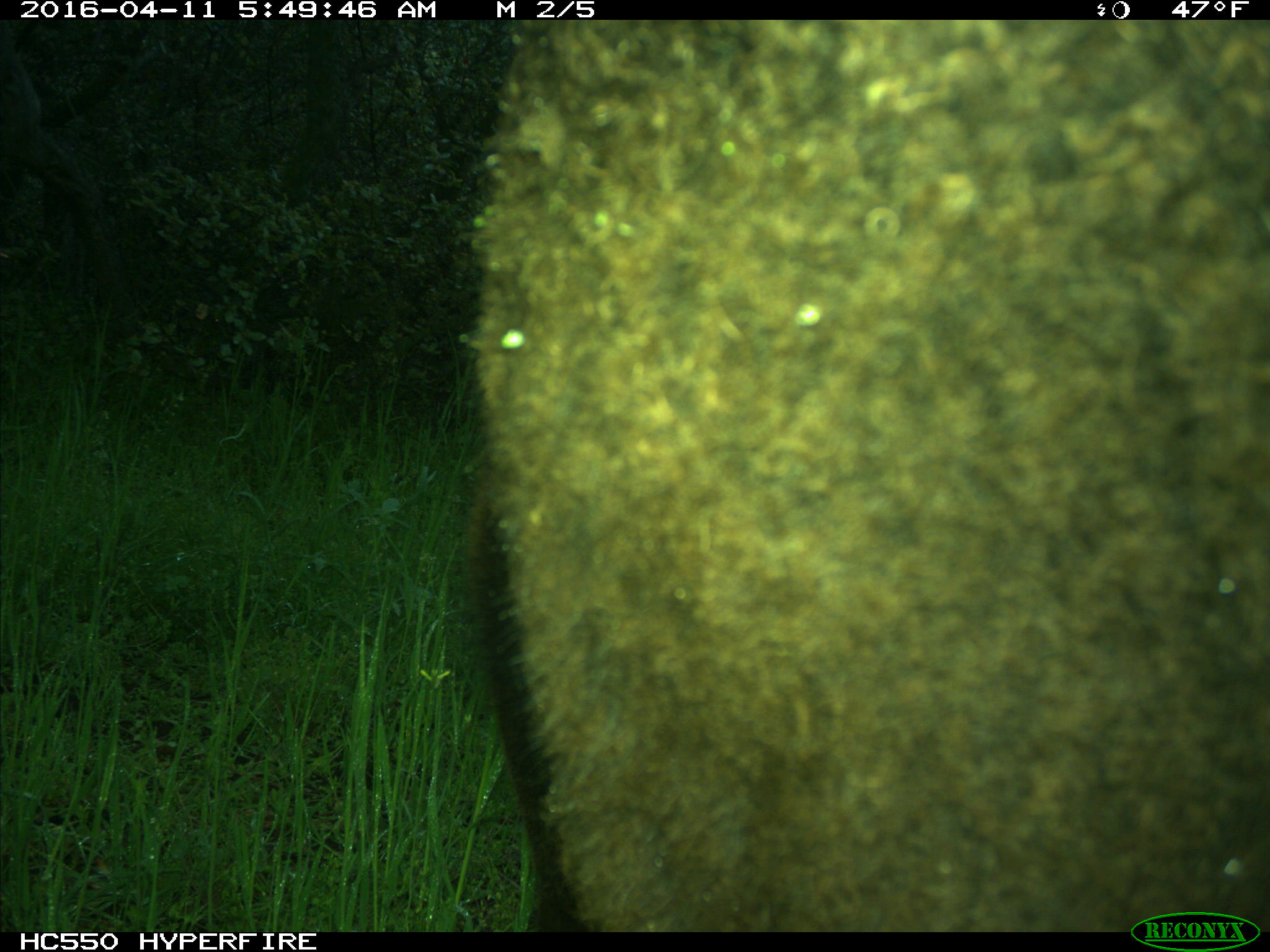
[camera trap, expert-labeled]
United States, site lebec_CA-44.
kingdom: Animalia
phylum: Chordata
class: Mammalia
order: Artiodactyla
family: Bovidae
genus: Bos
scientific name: Bos taurus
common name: domestic cow